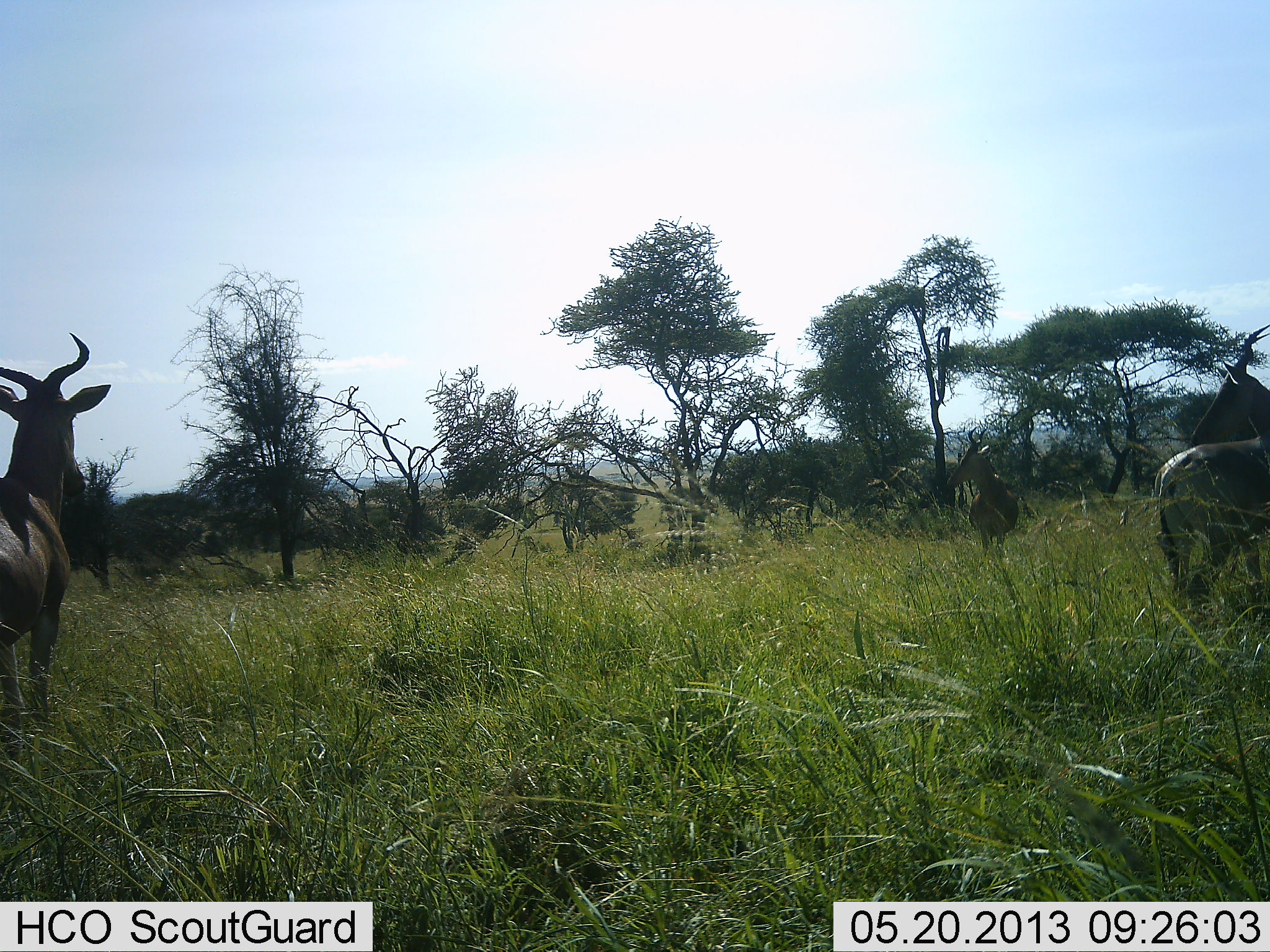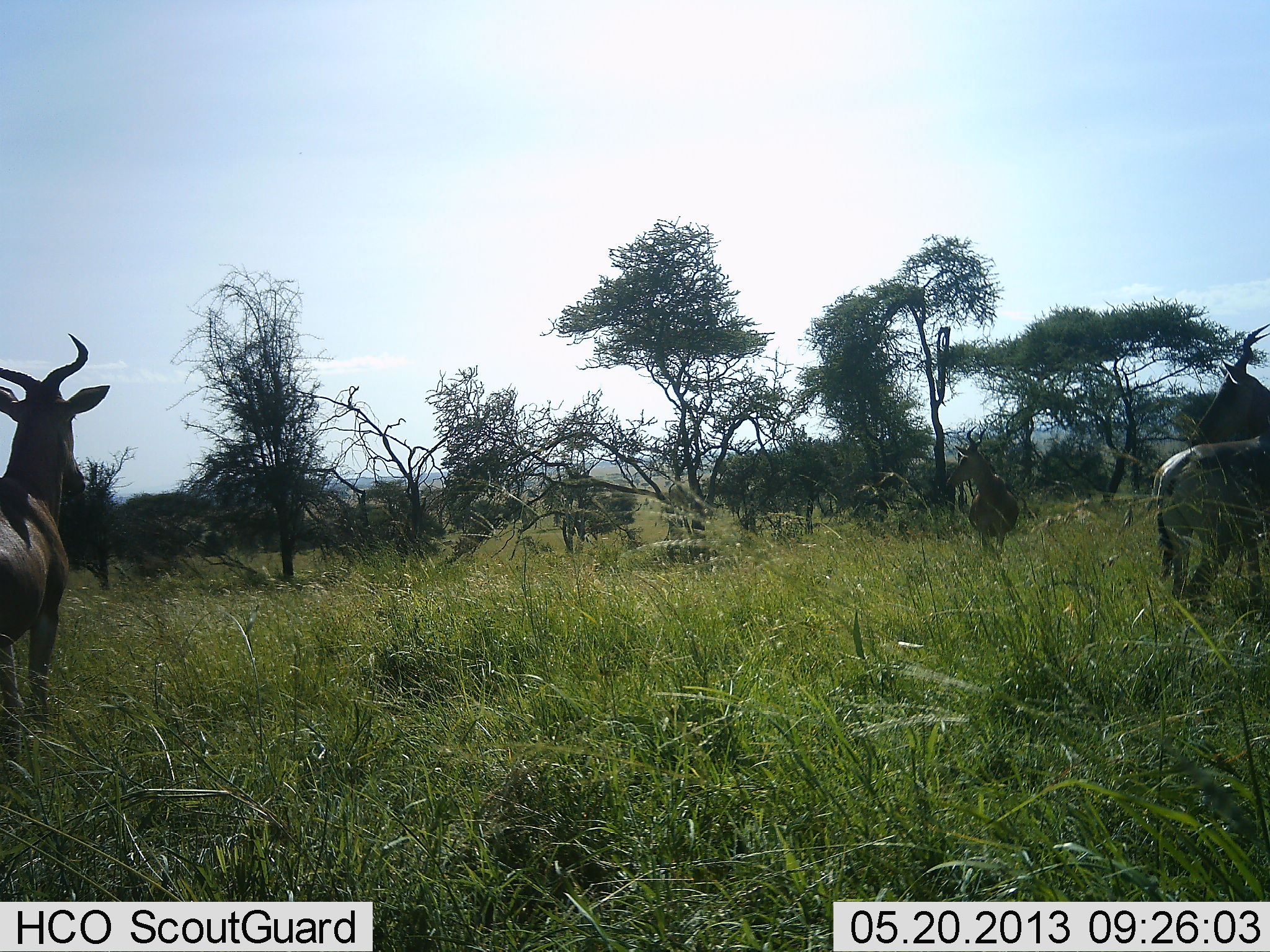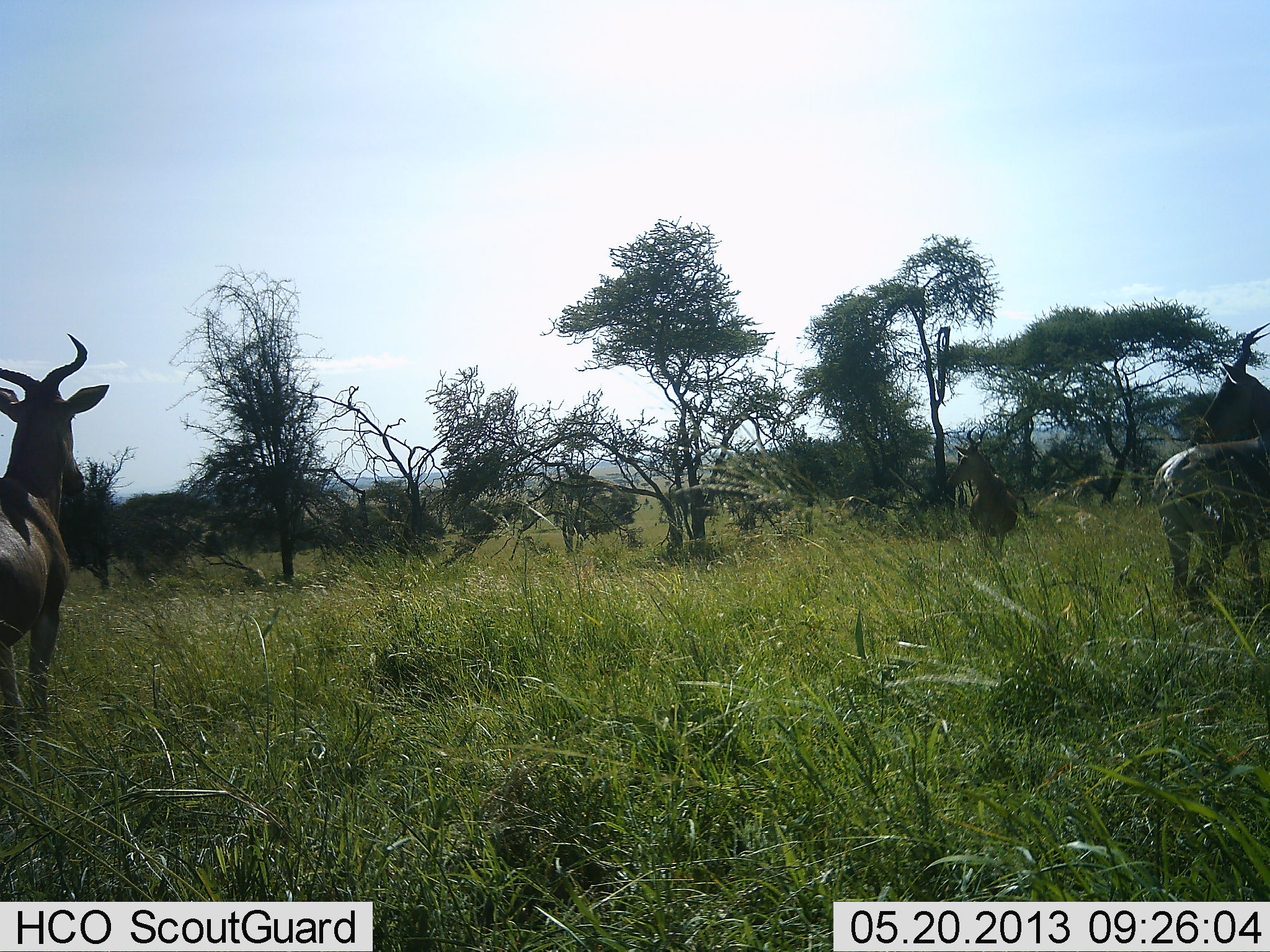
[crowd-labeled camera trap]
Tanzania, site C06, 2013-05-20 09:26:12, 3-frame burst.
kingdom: Animalia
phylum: Chordata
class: Mammalia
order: Artiodactyla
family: Bovidae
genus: Alcelaphus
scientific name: Alcelaphus buselaphus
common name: hartebeest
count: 3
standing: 100%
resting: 0%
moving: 0%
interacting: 0%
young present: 0%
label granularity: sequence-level